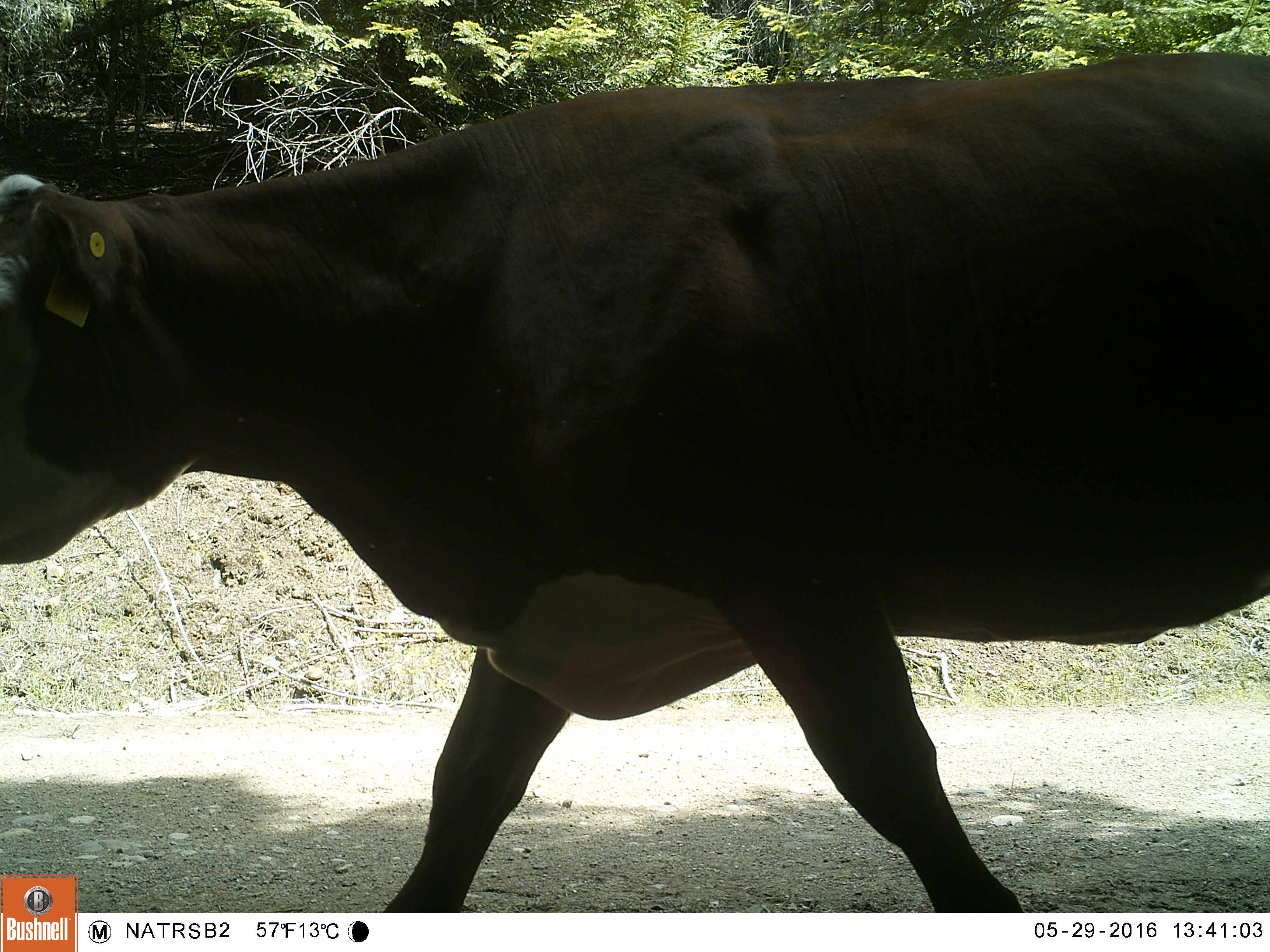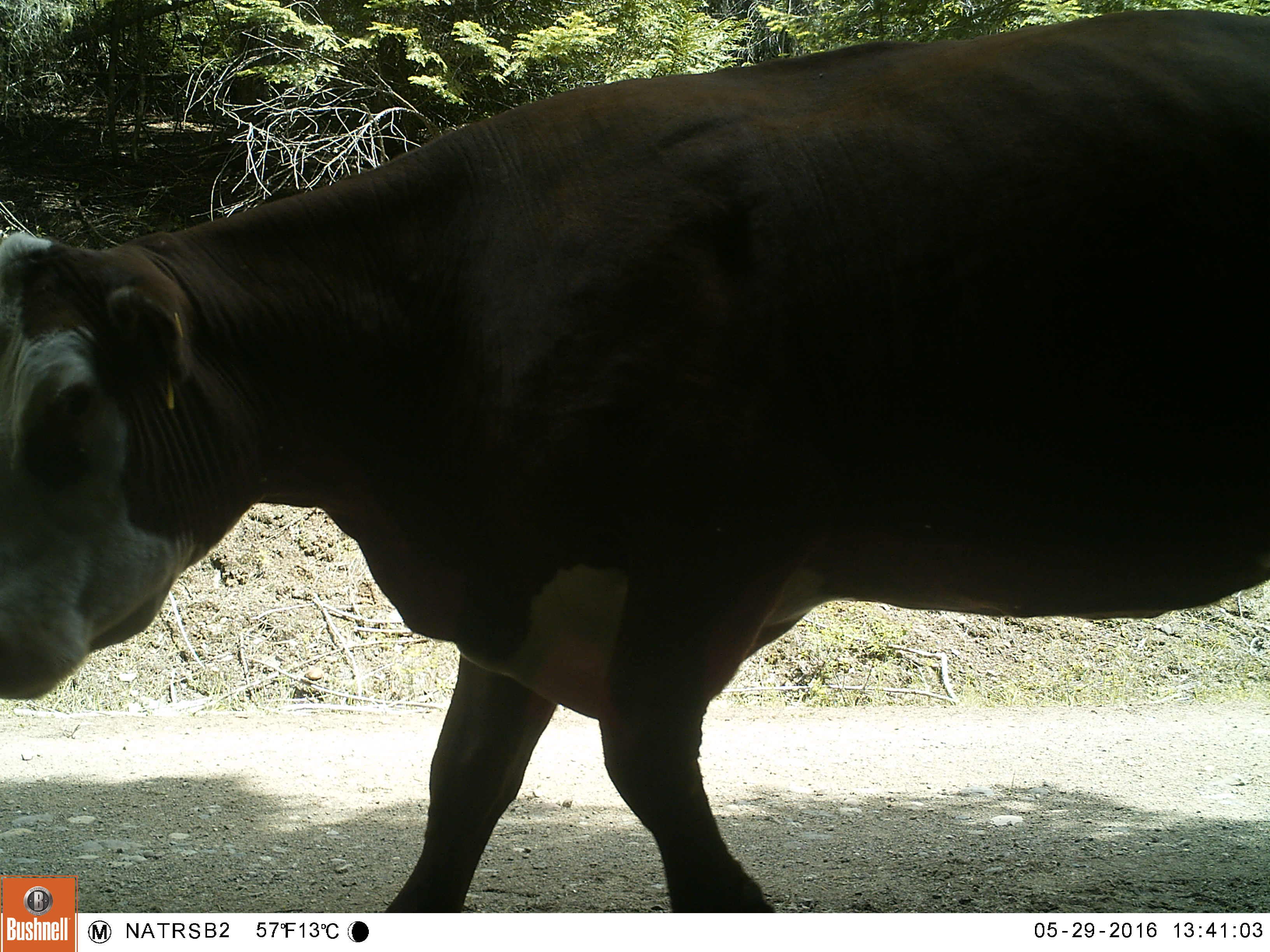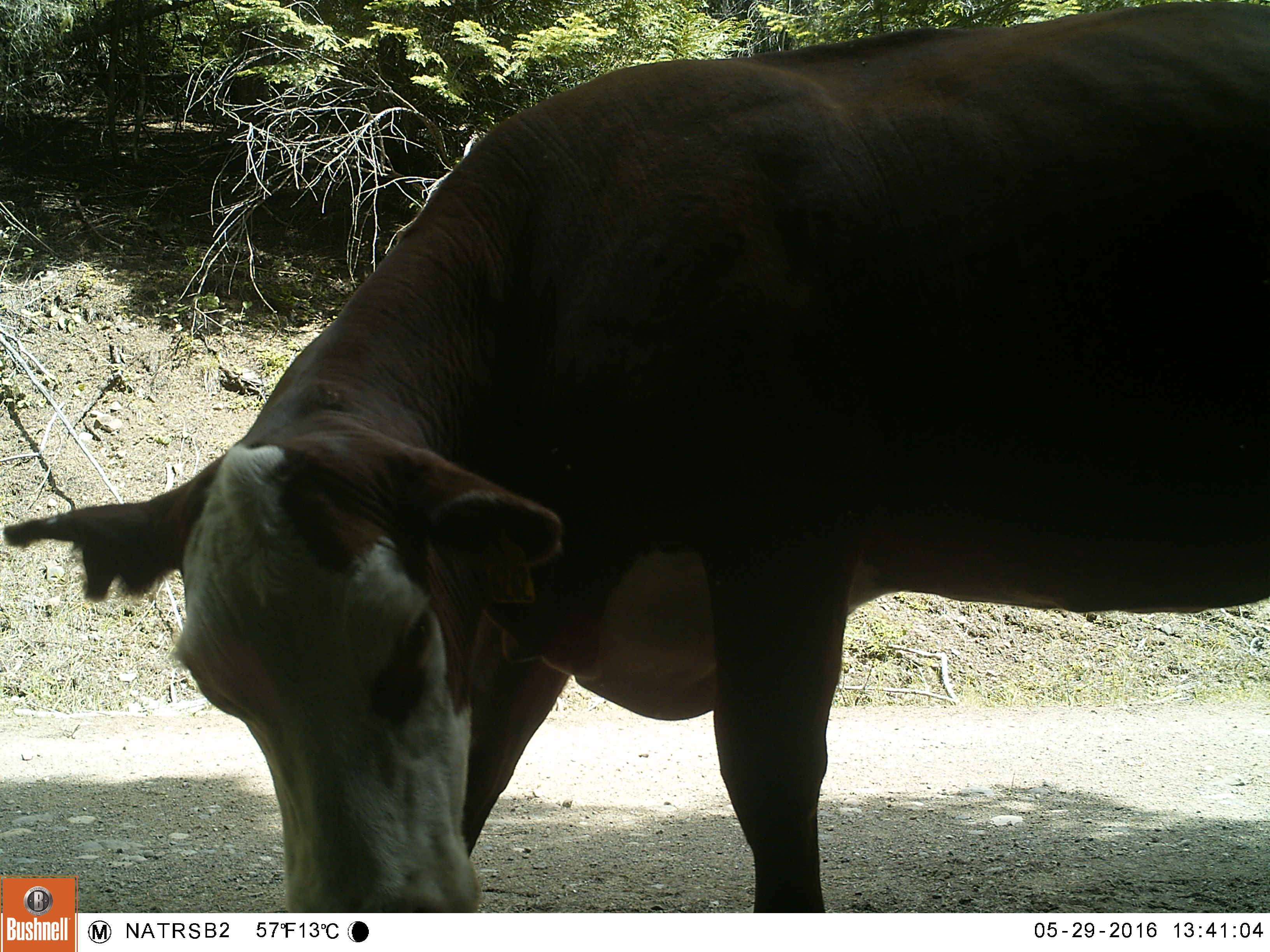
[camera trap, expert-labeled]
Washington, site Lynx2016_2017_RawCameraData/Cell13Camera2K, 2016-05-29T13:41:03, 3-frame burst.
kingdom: Animalia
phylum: Chordata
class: Mammalia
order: Artiodactyla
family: Bovidae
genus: Bos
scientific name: Bos taurus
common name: domestic cattle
Domestic cattle (Bos taurus). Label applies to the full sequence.